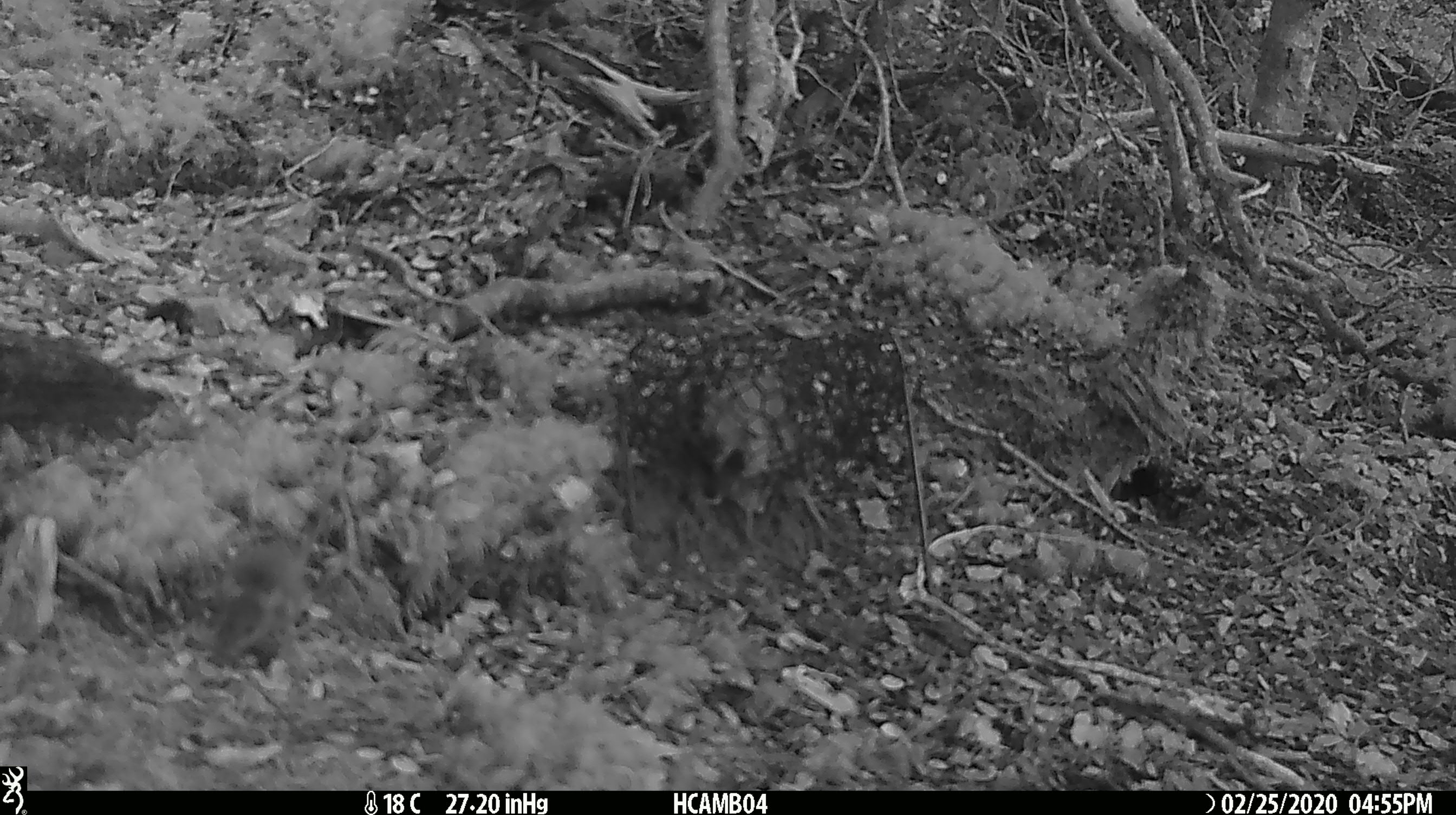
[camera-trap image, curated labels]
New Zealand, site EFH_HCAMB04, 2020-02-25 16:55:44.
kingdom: Animalia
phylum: Chordata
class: Mammalia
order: Rodentia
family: Muridae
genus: Mus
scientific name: Mus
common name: mouse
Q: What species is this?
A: Mouse (Mus).